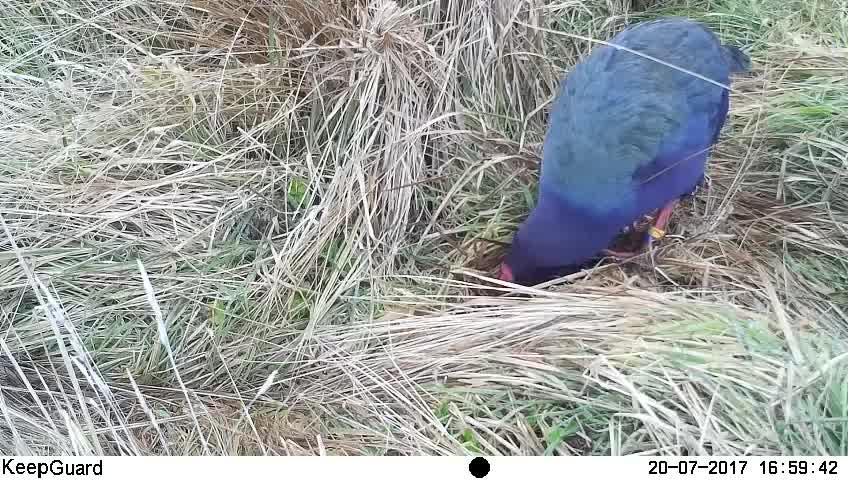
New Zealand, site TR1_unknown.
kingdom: Animalia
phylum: Chordata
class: Aves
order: Gruiformes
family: Rallidae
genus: Porphyrio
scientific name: Porphyrio mantelli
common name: takahe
Takahe (Porphyrio mantelli).